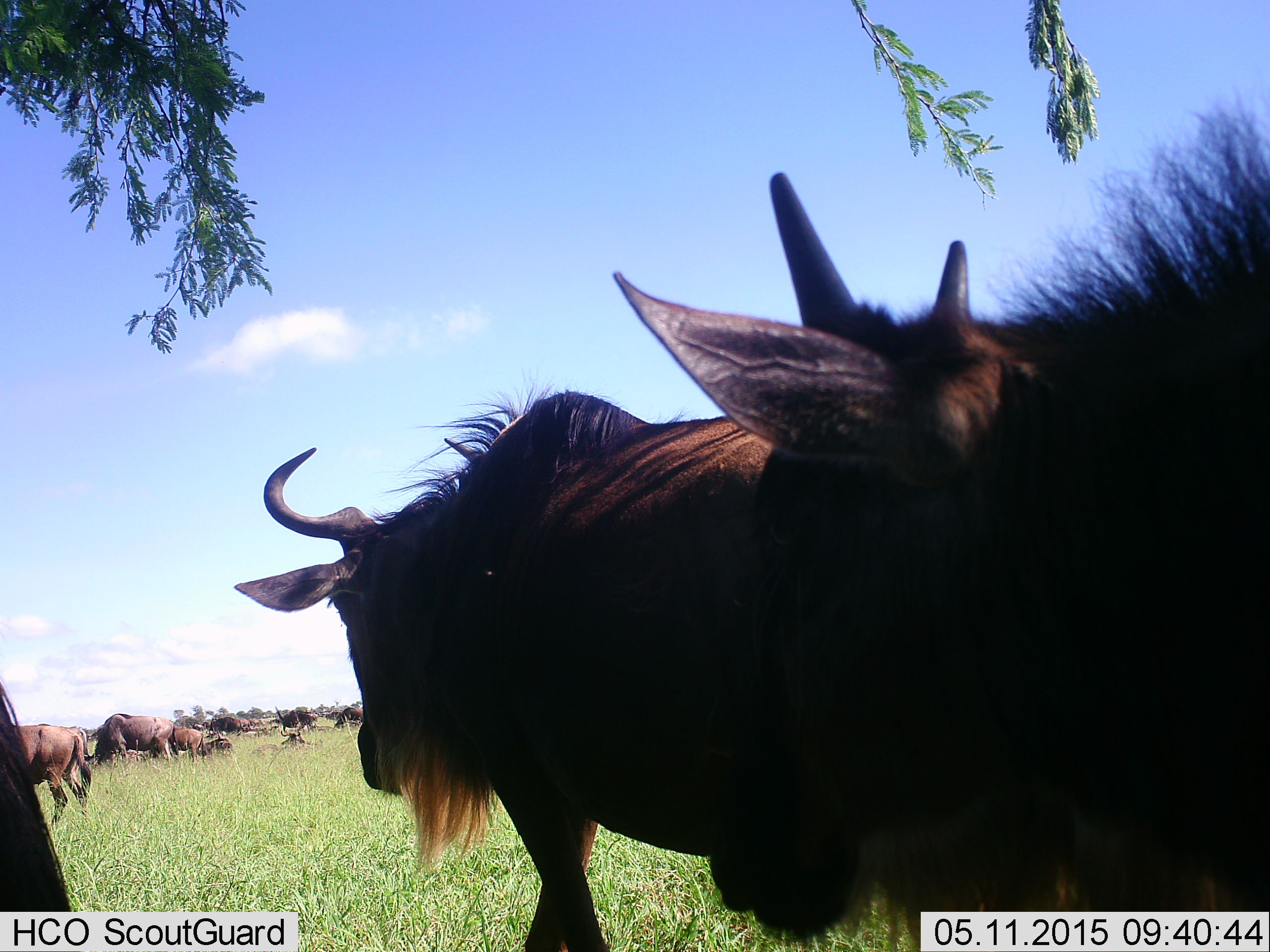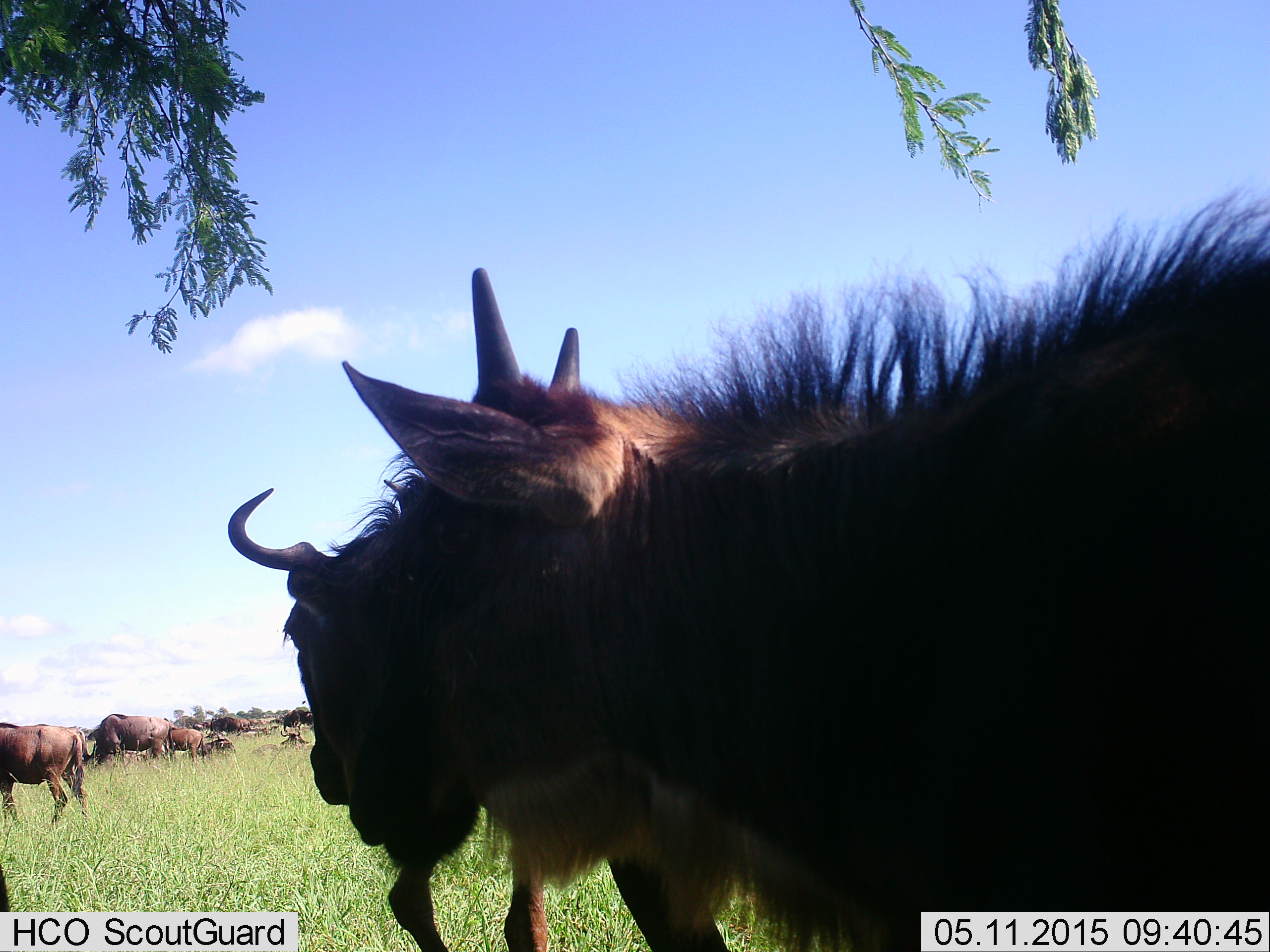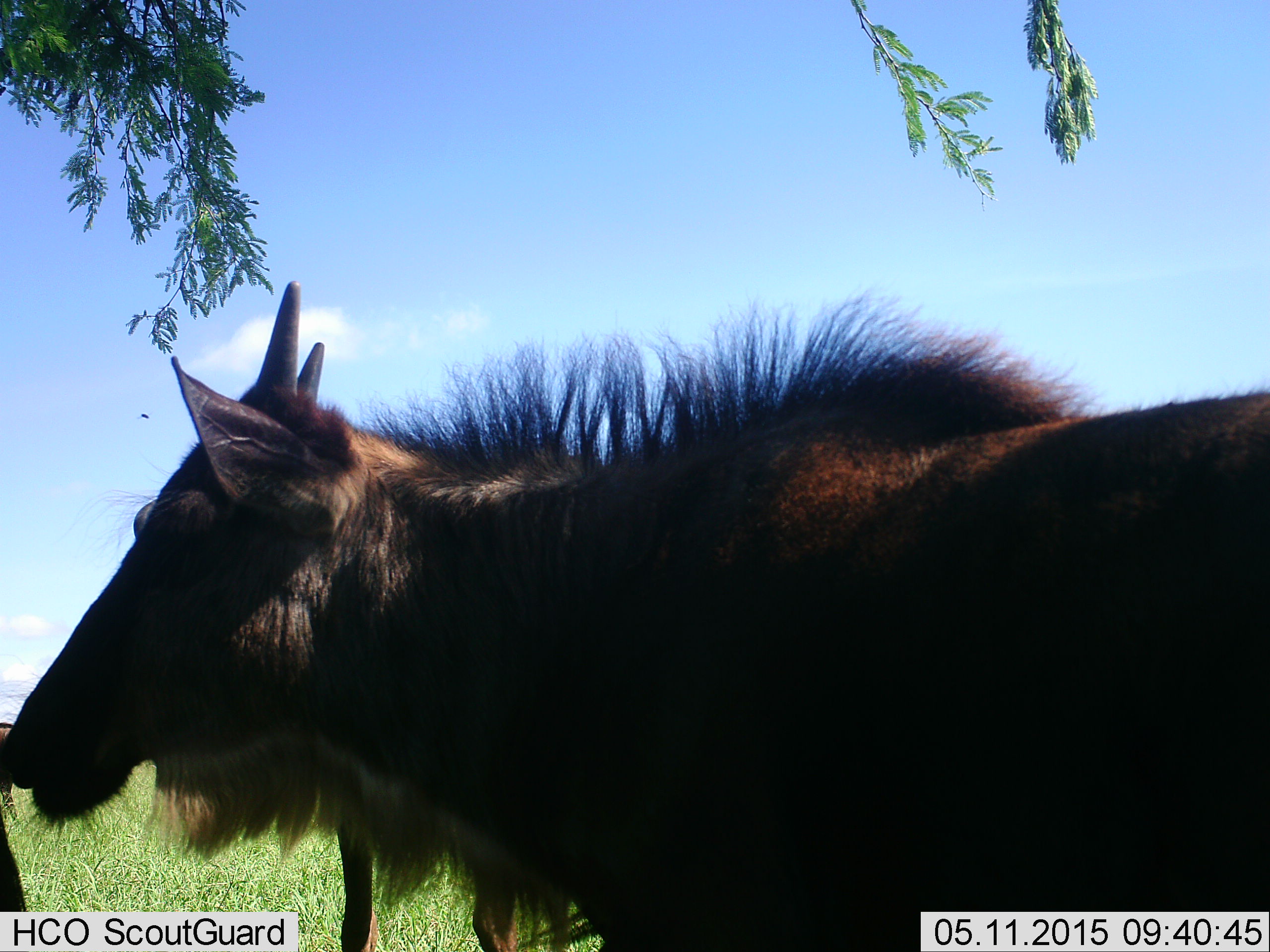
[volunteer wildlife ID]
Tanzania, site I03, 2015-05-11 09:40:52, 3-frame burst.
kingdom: Animalia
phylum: Chordata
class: Mammalia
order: Artiodactyla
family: Bovidae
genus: Connochaetes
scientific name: Connochaetes taurinus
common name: blue wildebeest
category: wildebeest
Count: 10.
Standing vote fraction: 70%.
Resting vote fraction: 50%.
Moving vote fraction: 60%.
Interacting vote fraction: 0%.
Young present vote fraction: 30%.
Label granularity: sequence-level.